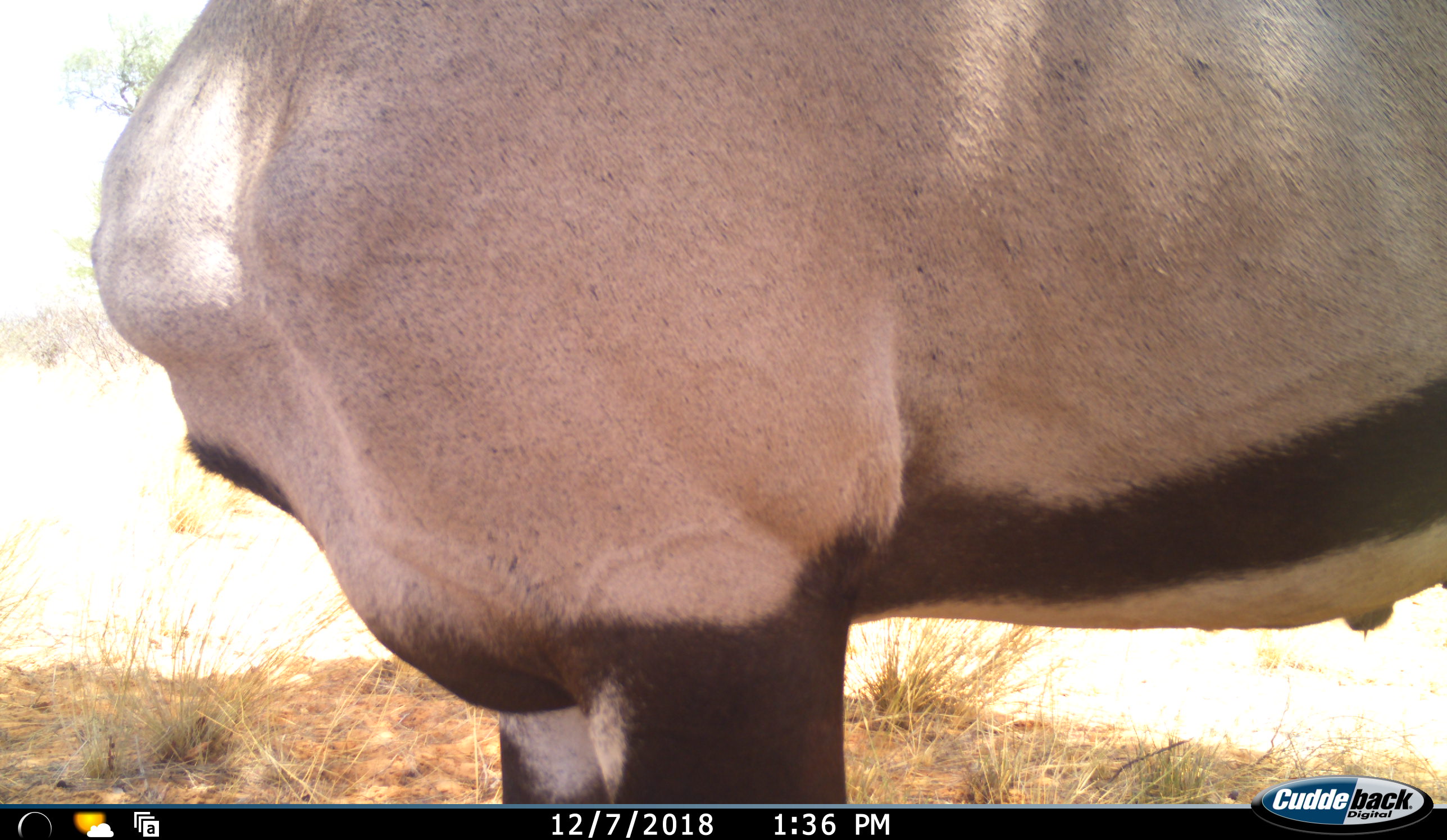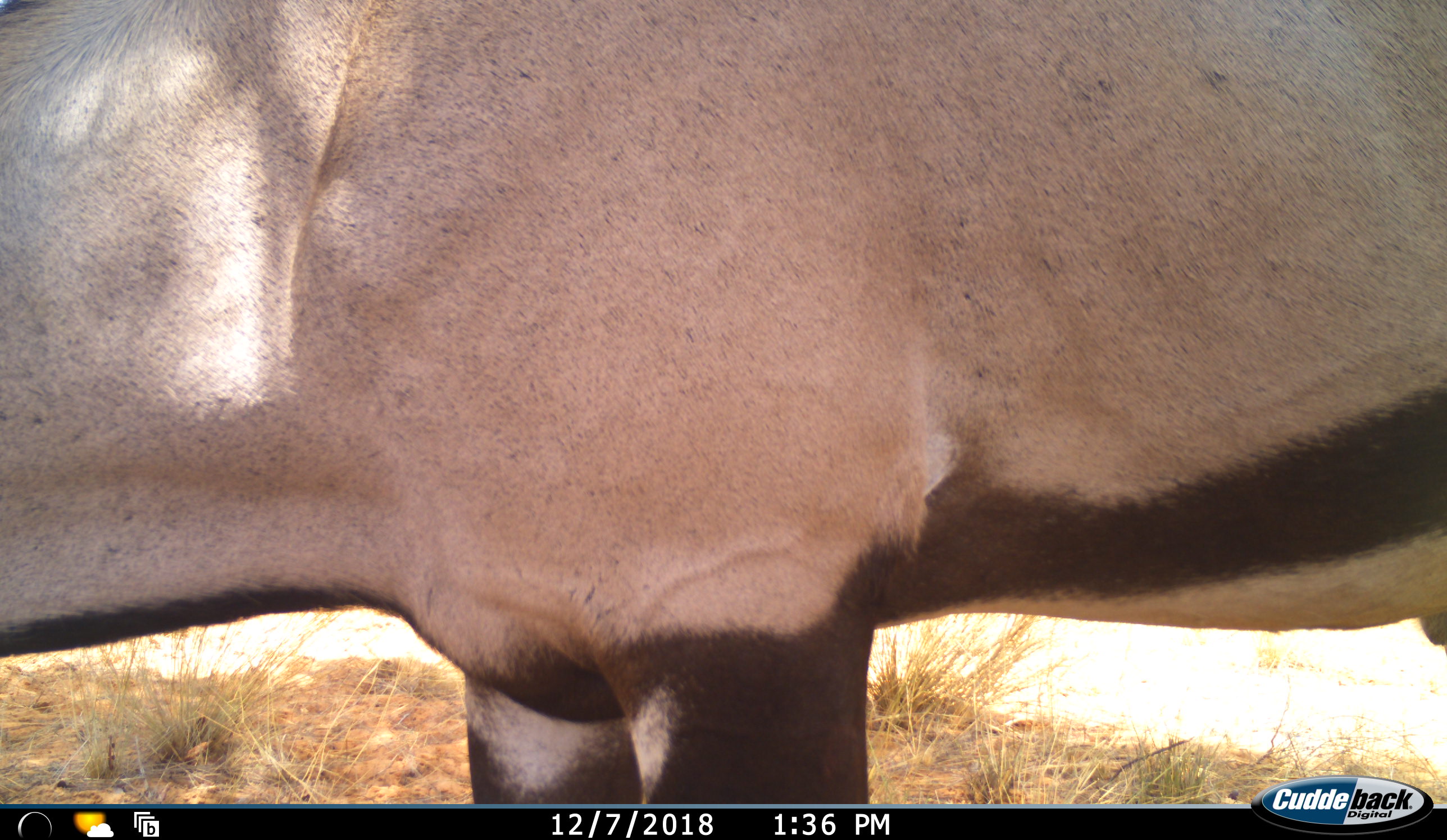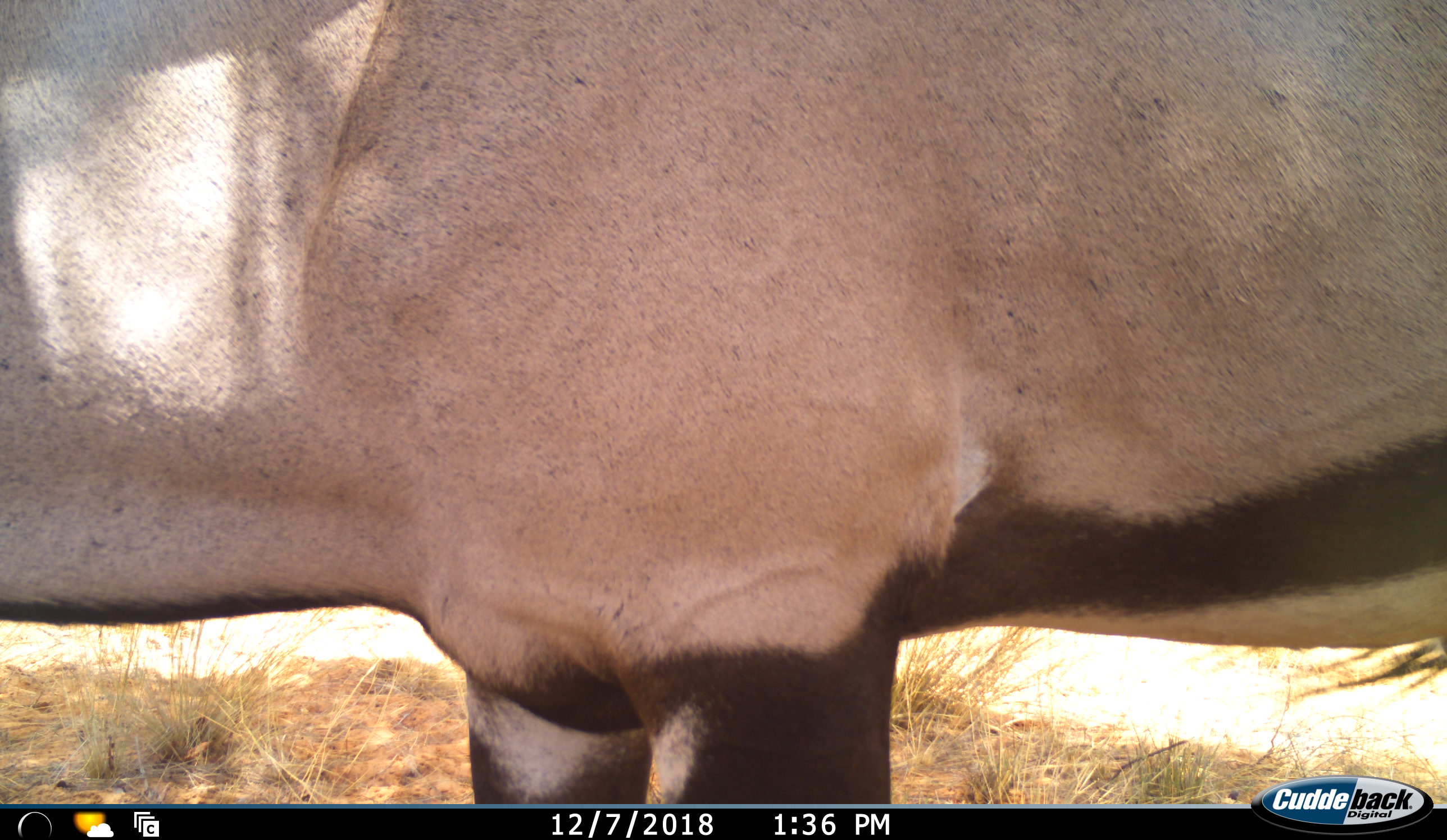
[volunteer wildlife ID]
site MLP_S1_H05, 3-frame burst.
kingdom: Animalia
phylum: Chordata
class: Mammalia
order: Artiodactyla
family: Bovidae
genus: Oryx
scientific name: Oryx gazella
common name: gemsbok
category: oryx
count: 1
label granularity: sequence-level